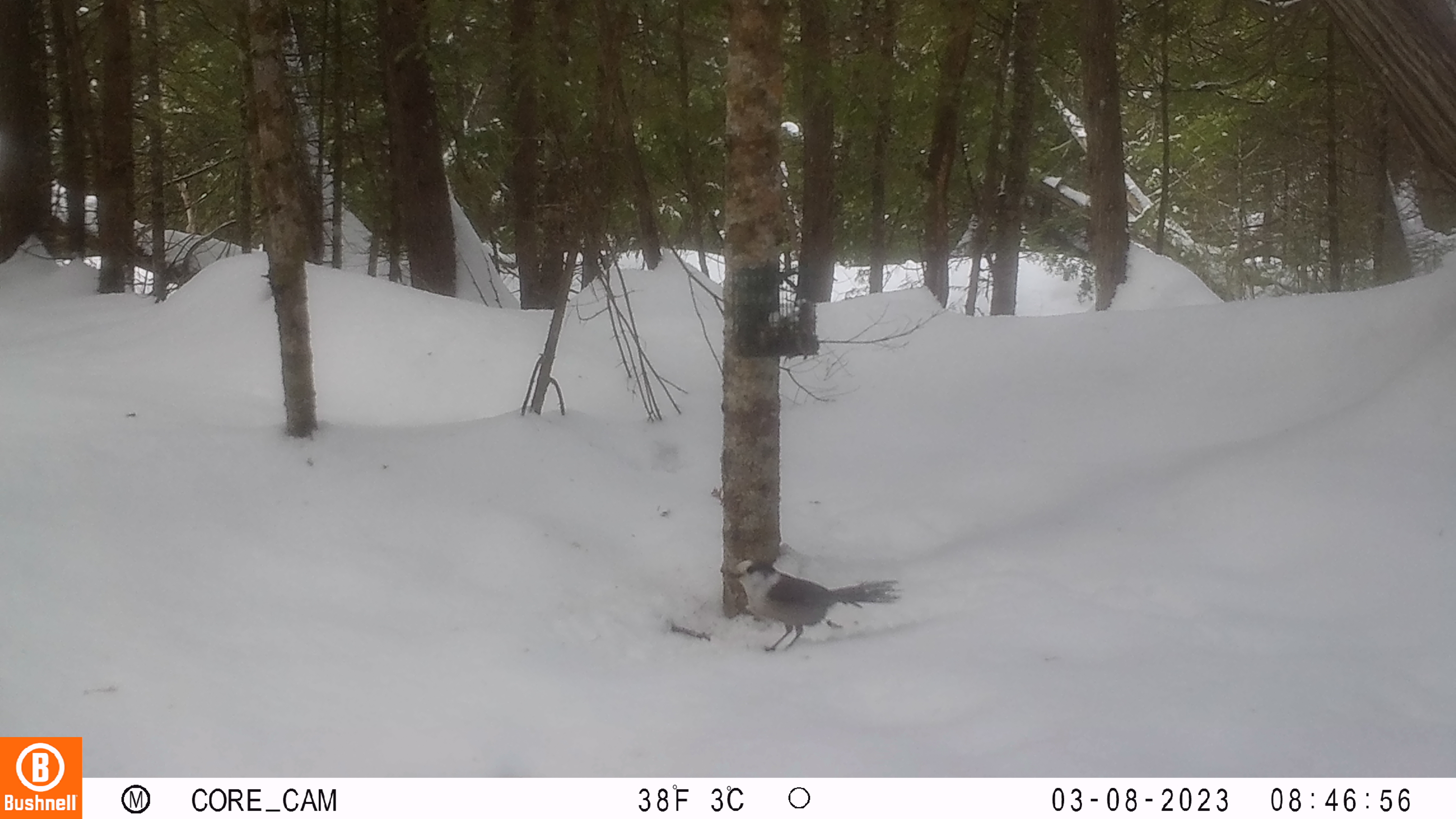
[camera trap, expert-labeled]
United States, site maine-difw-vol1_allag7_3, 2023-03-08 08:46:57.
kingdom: Animalia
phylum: Chordata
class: Aves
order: Passeriformes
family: Corvidae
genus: Perisoreus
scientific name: Perisoreus canadensis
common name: canada jay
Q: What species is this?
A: Canada jay (Perisoreus canadensis).